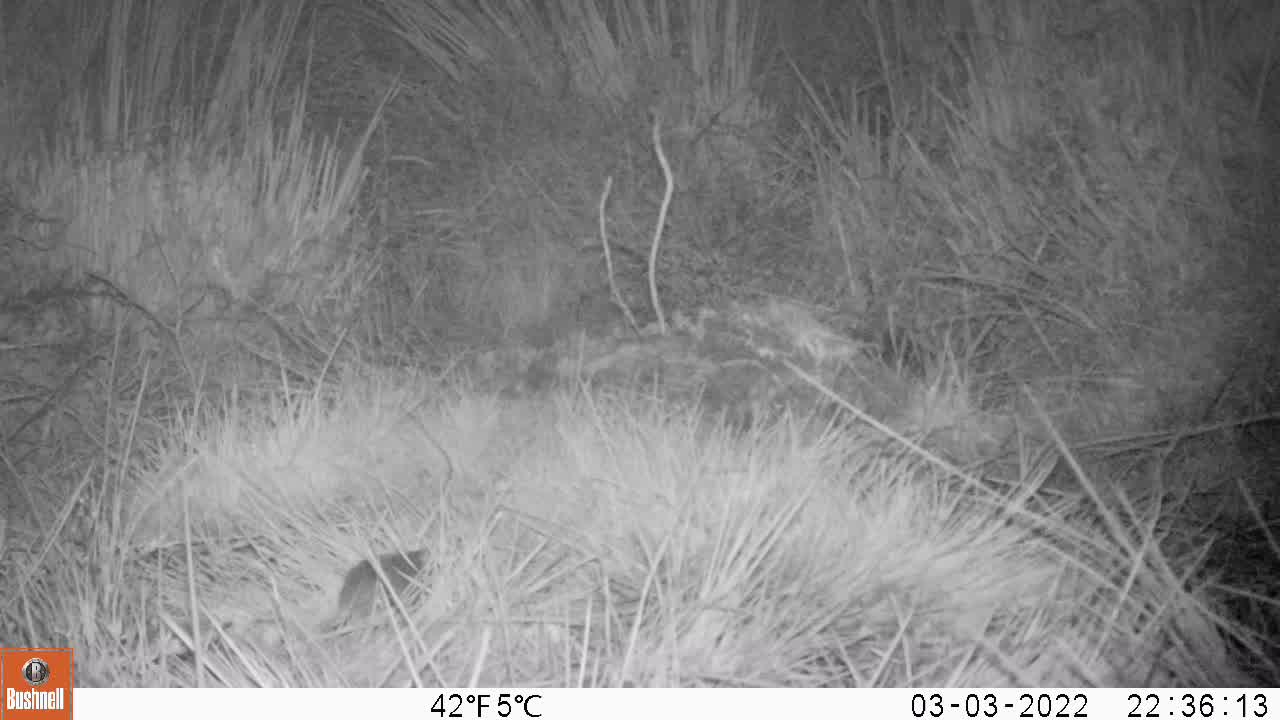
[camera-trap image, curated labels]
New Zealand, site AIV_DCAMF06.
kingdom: Animalia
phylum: Chordata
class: Mammalia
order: Rodentia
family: Muridae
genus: Mus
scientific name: Mus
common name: mouse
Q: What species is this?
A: Mouse (Mus).